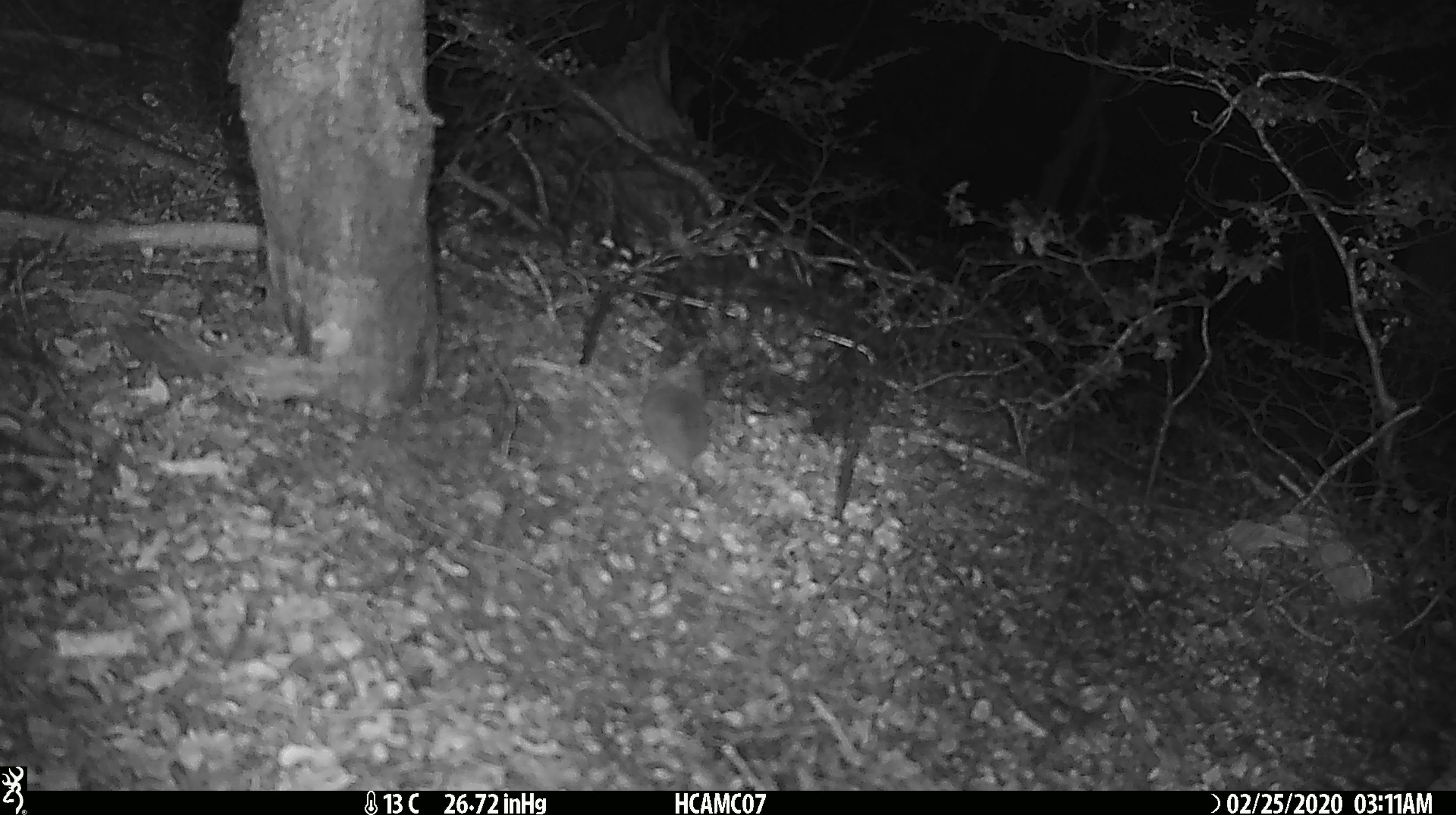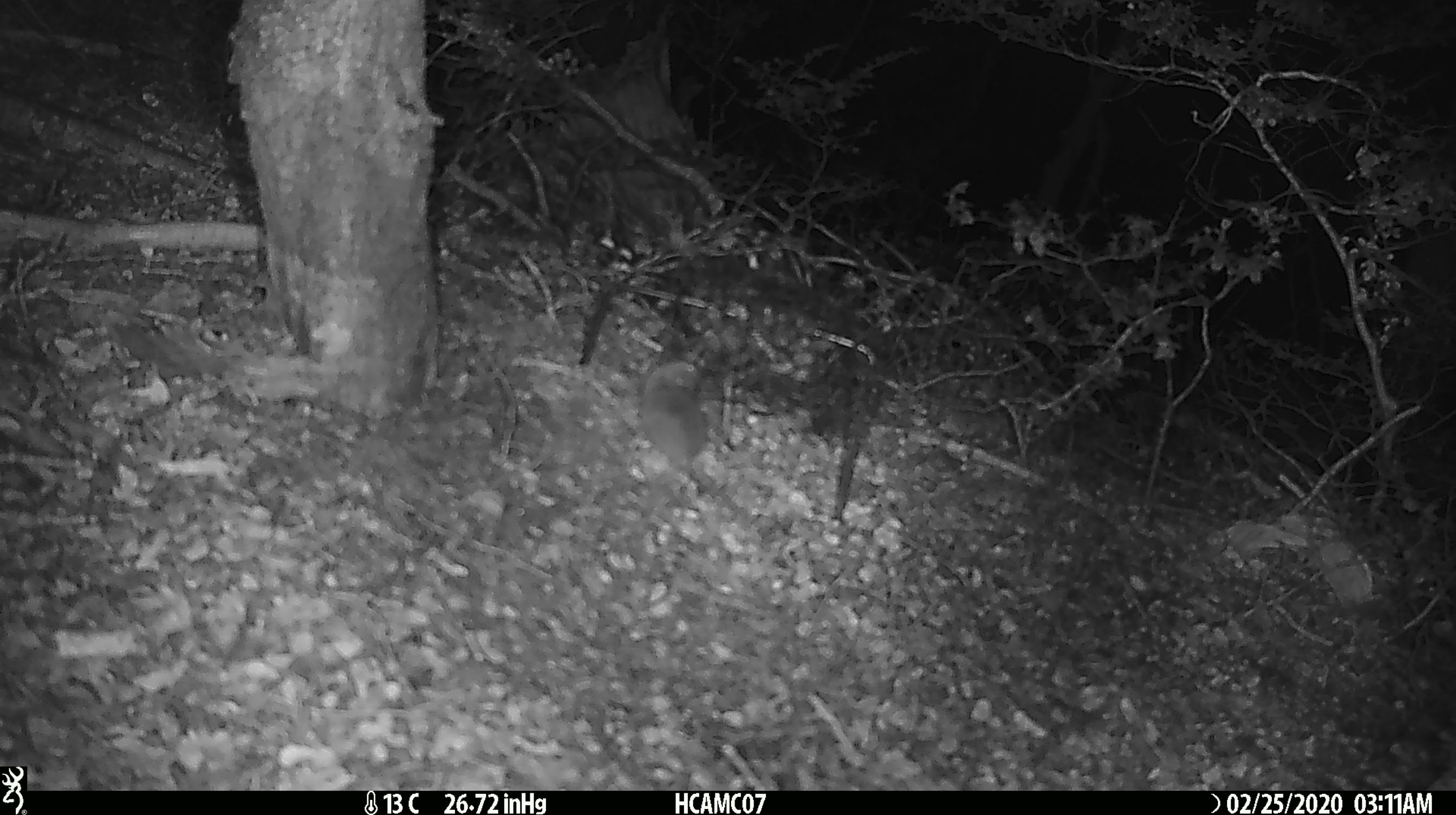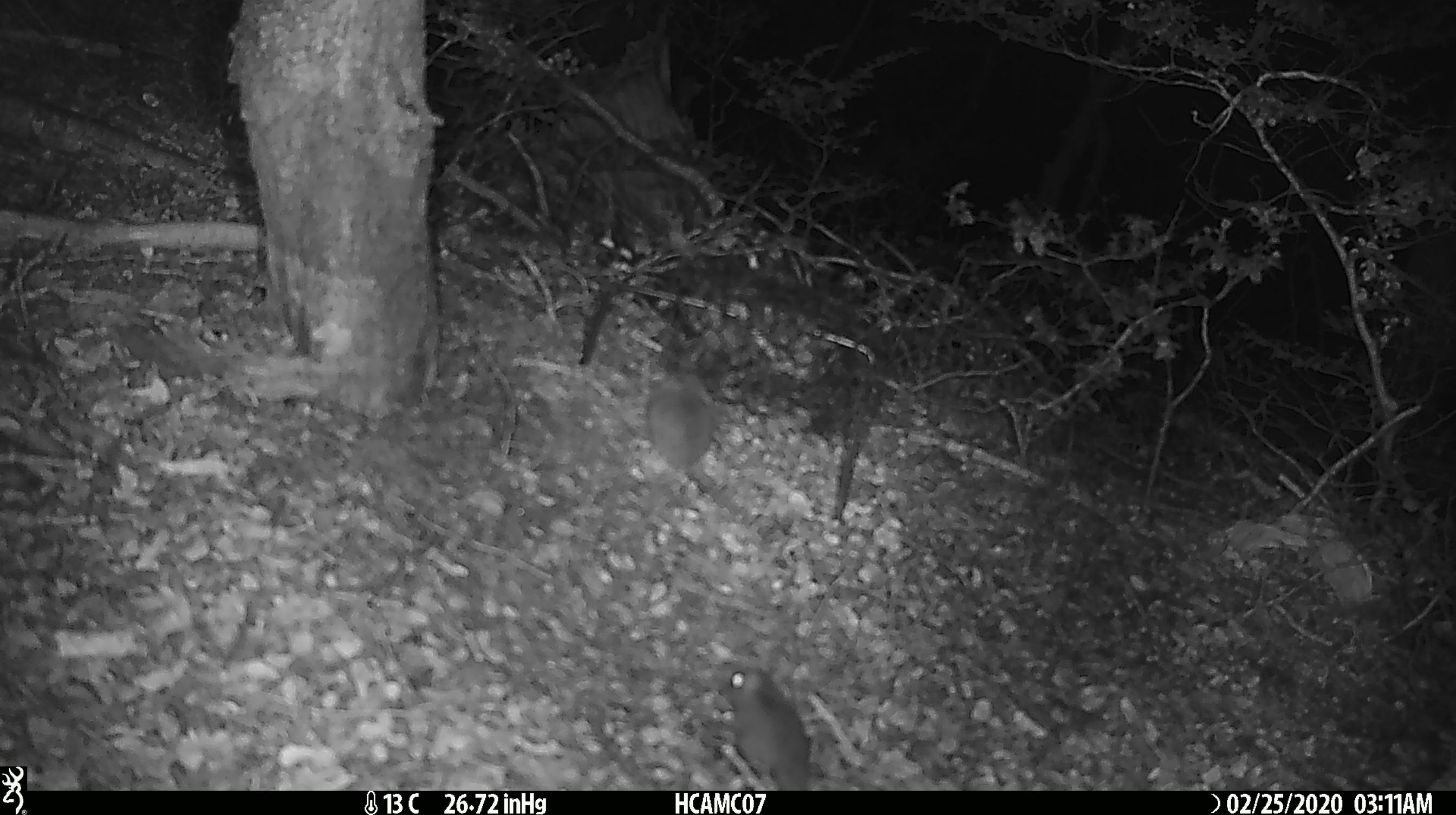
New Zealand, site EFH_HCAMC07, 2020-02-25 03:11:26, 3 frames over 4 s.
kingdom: Animalia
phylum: Chordata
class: Mammalia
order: Rodentia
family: Muridae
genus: Mus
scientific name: Mus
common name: mouse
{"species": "mouse (Mus)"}